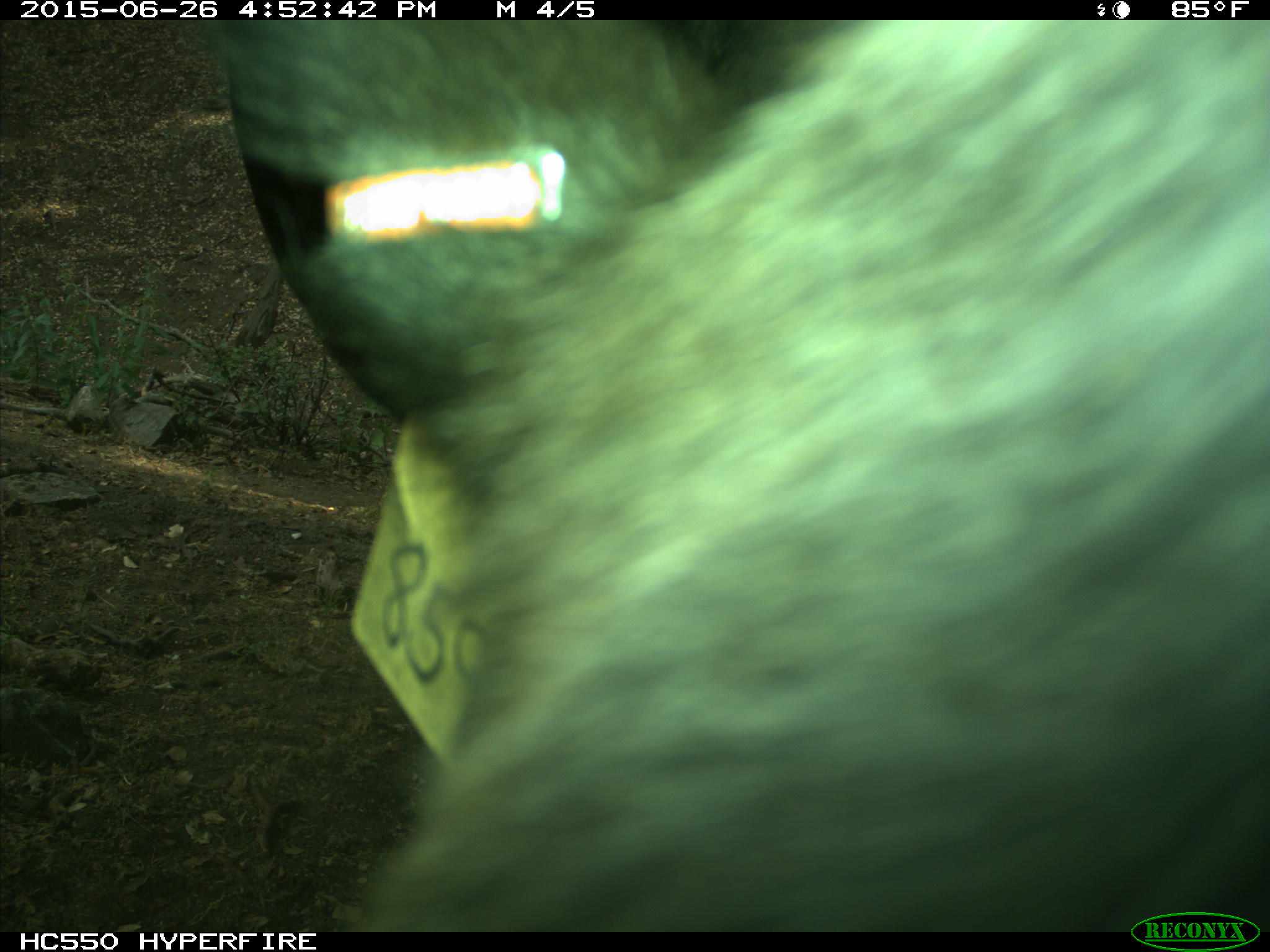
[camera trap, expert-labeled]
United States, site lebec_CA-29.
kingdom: Animalia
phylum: Chordata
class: Mammalia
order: Artiodactyla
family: Bovidae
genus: Bos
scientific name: Bos taurus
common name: domestic cow